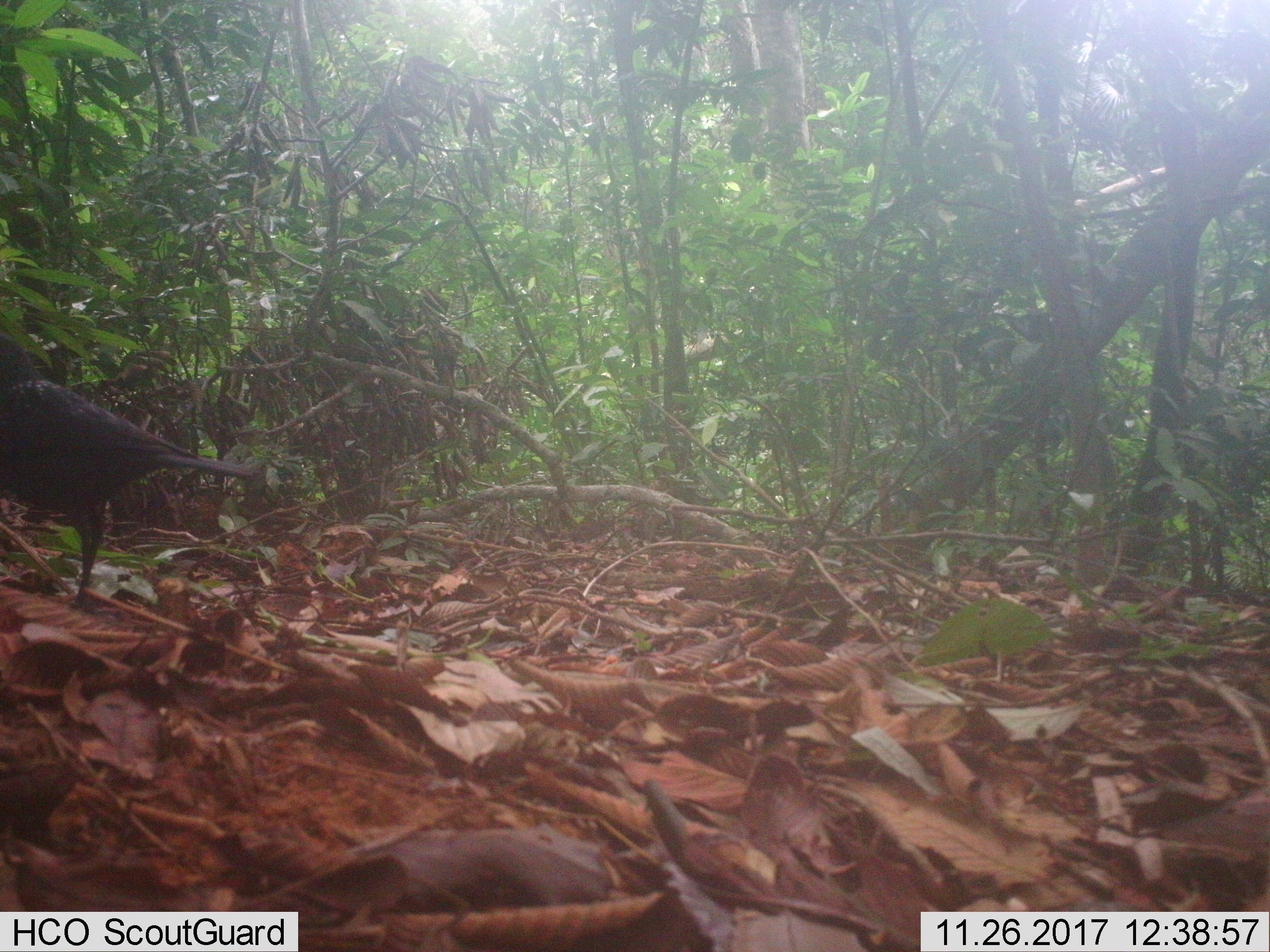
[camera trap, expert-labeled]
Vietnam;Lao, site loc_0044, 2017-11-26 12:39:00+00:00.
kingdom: Animalia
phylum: Chordata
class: Aves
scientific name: Aves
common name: bird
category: unidentified bird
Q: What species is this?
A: Unidentified bird (bird) (Aves).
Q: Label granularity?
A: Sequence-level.